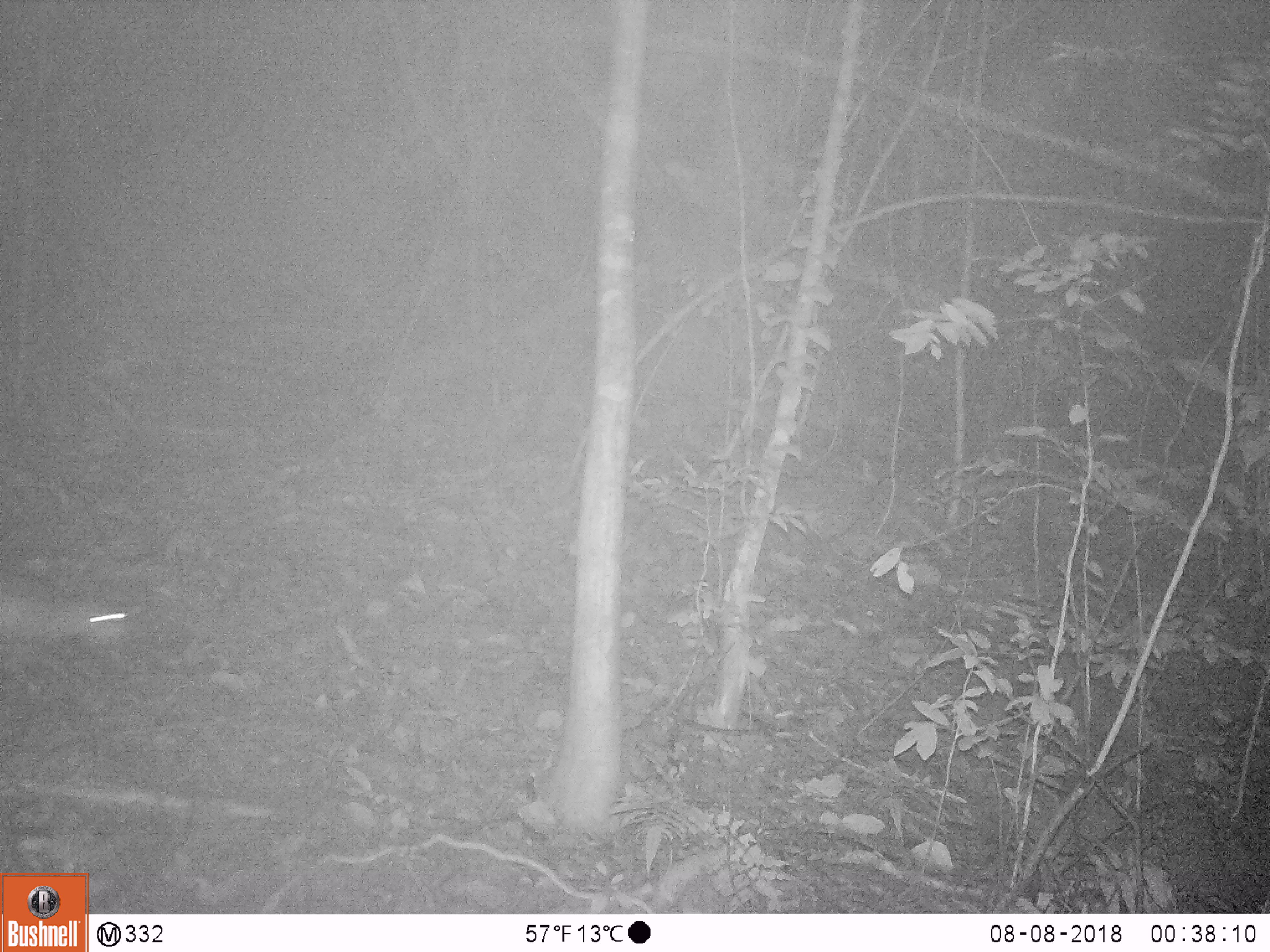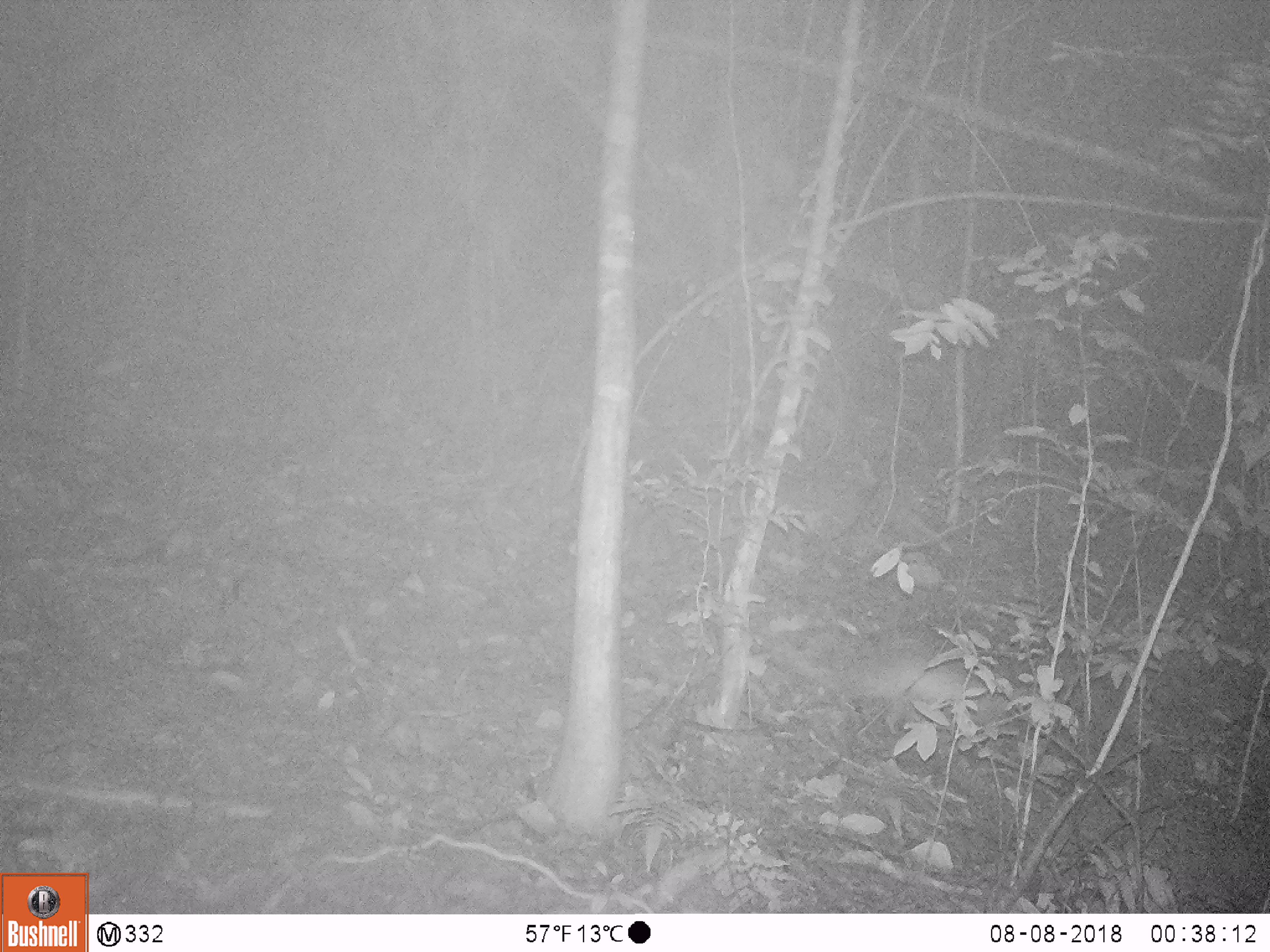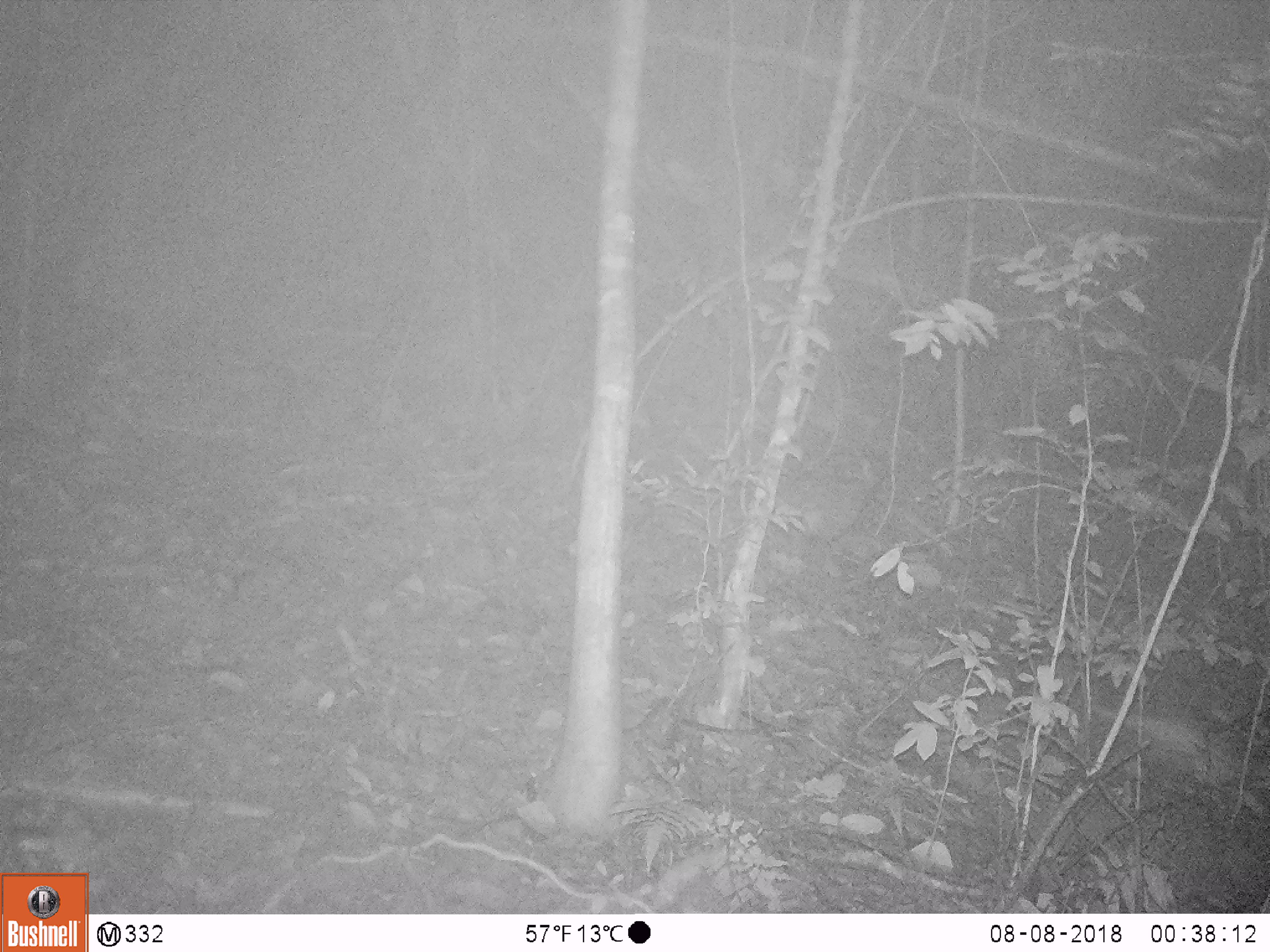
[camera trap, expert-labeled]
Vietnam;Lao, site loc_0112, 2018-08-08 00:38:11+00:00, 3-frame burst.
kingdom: Animalia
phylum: Chordata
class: Mammalia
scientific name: Mammalia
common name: mammal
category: unidentified small mammal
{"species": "unidentified small mammal (mammal) (Mammalia)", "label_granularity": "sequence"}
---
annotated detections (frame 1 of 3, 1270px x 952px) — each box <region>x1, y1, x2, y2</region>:
unidentified small mammal: <region>0, 591, 131, 665</region>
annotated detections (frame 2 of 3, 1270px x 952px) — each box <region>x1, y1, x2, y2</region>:
unidentified small mammal: <region>757, 628, 994, 727</region>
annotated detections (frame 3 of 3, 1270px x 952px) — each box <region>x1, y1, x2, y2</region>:
unidentified small mammal: <region>1076, 698, 1223, 783</region>